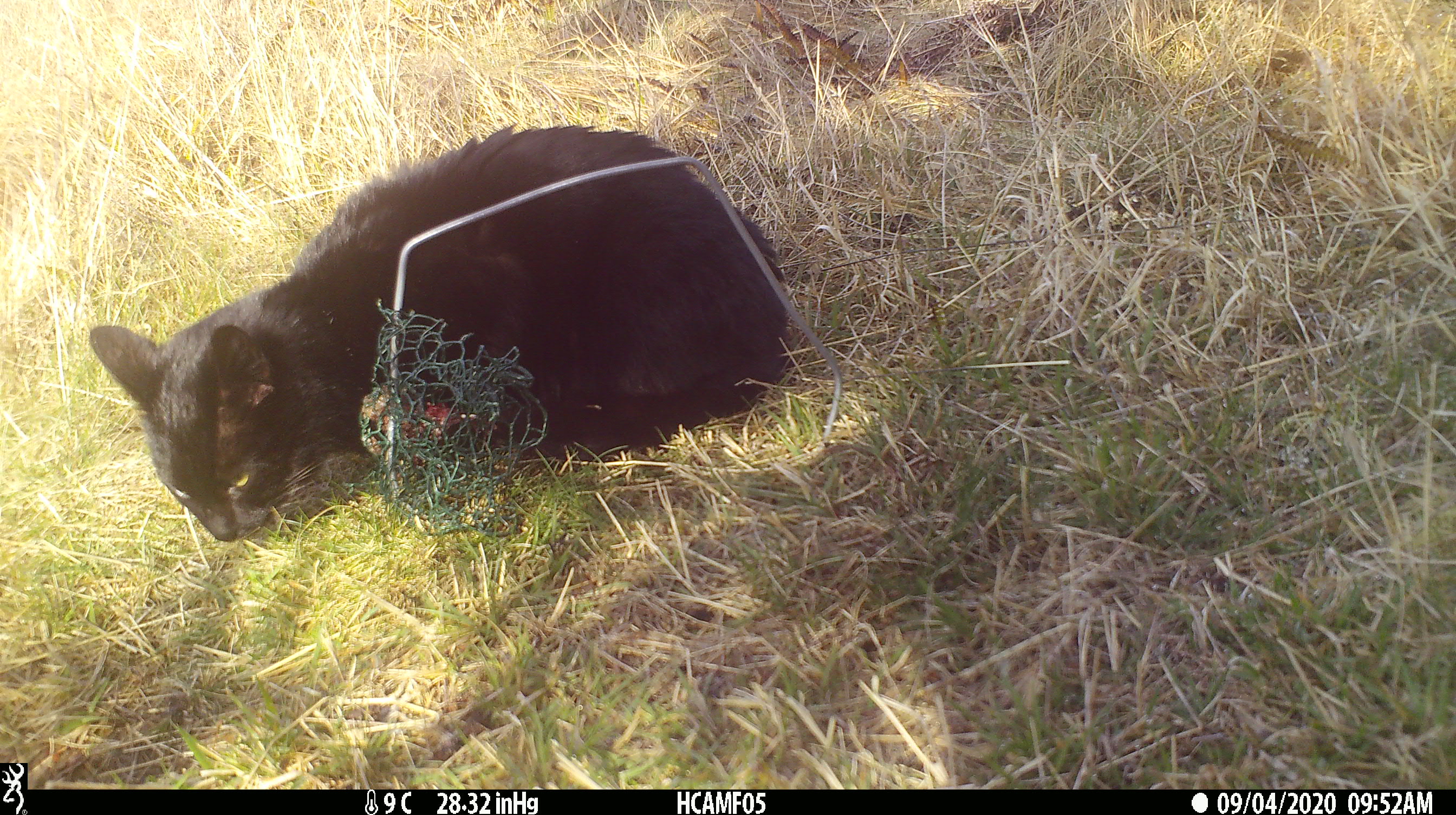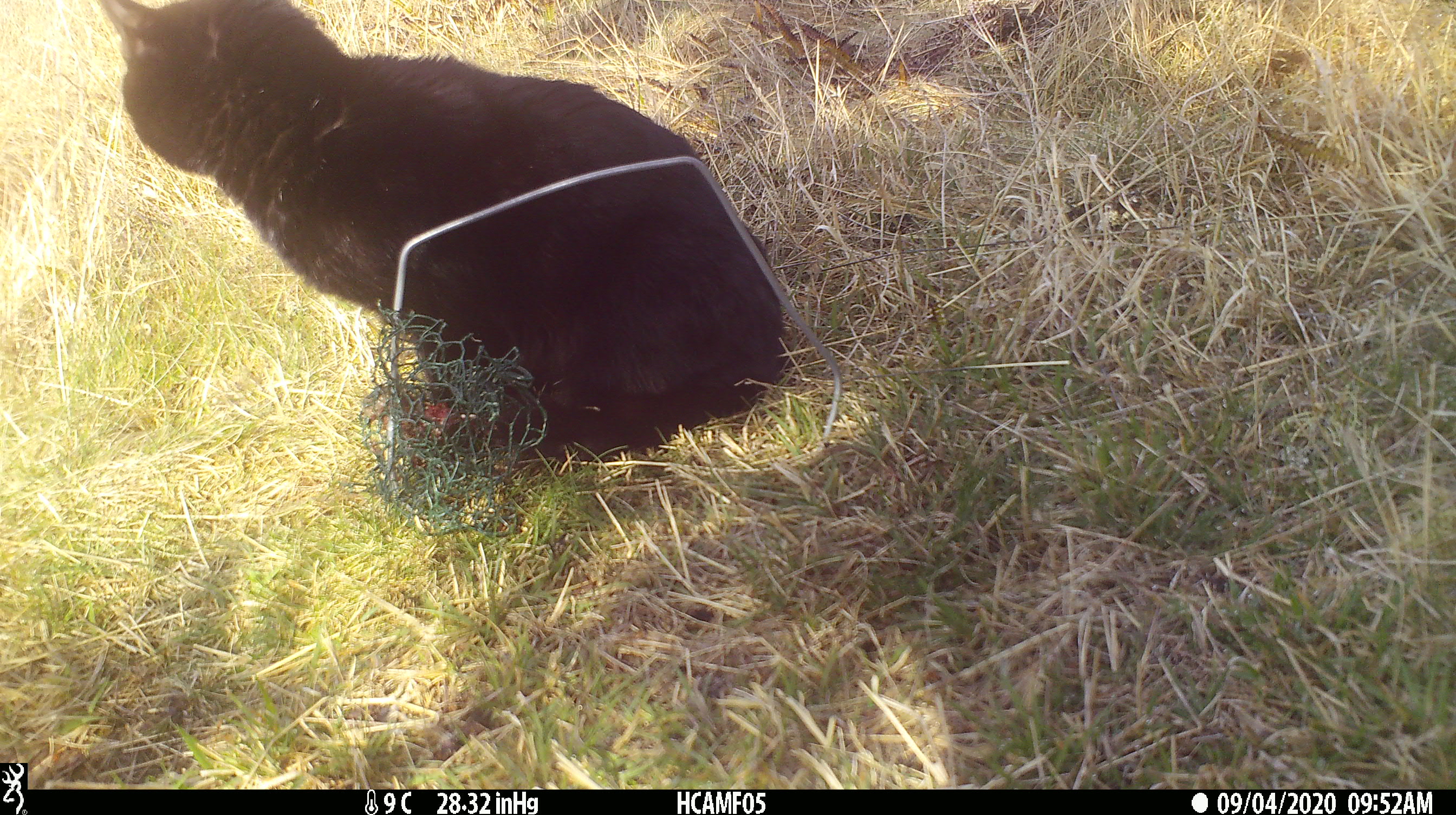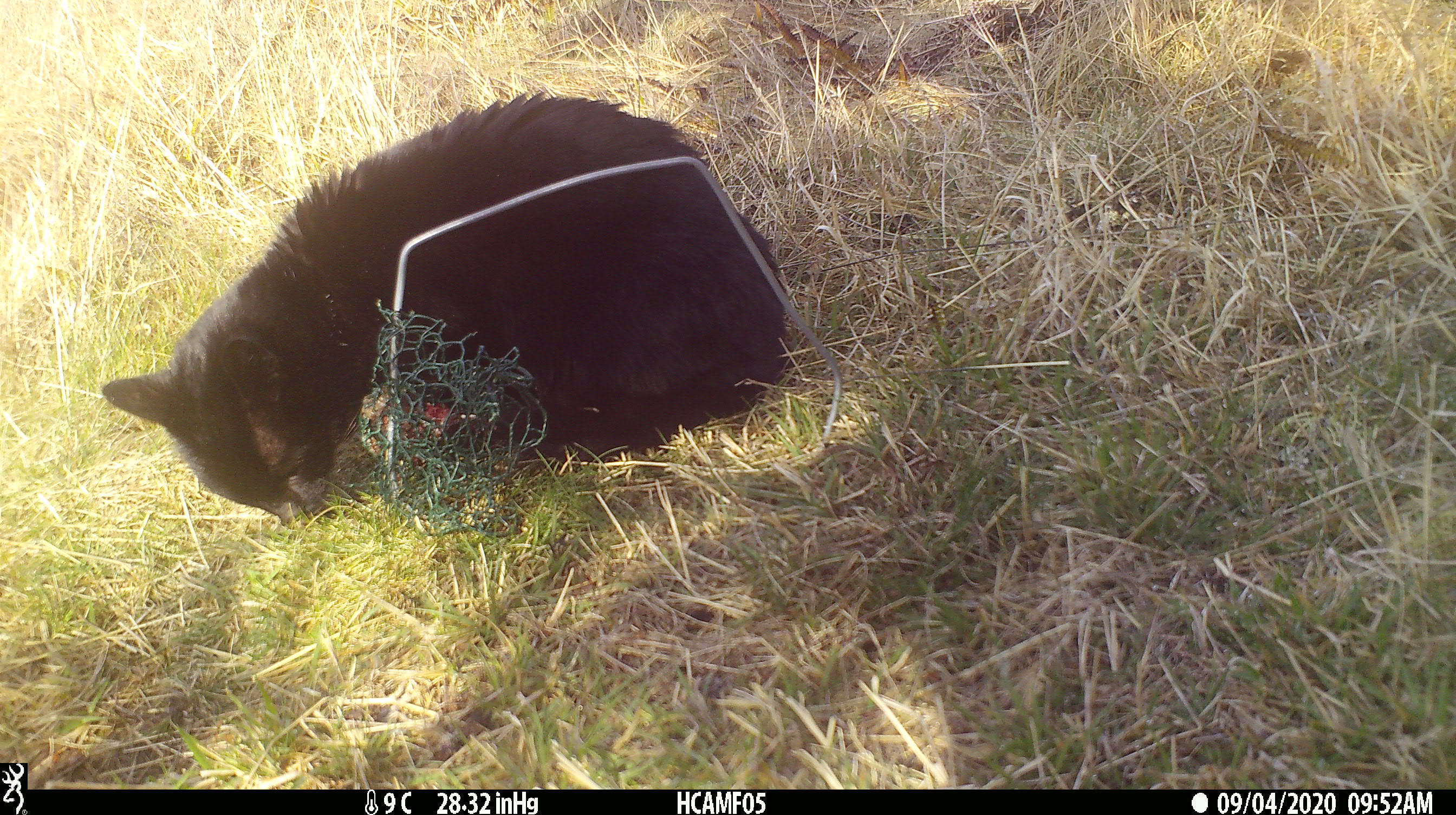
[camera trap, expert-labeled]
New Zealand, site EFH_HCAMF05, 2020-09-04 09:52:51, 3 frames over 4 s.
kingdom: Animalia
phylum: Chordata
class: Mammalia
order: Carnivora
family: Felidae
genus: Felis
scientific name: Felis catus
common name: domestic cat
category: cat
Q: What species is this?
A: Cat (domestic cat) (Felis catus).